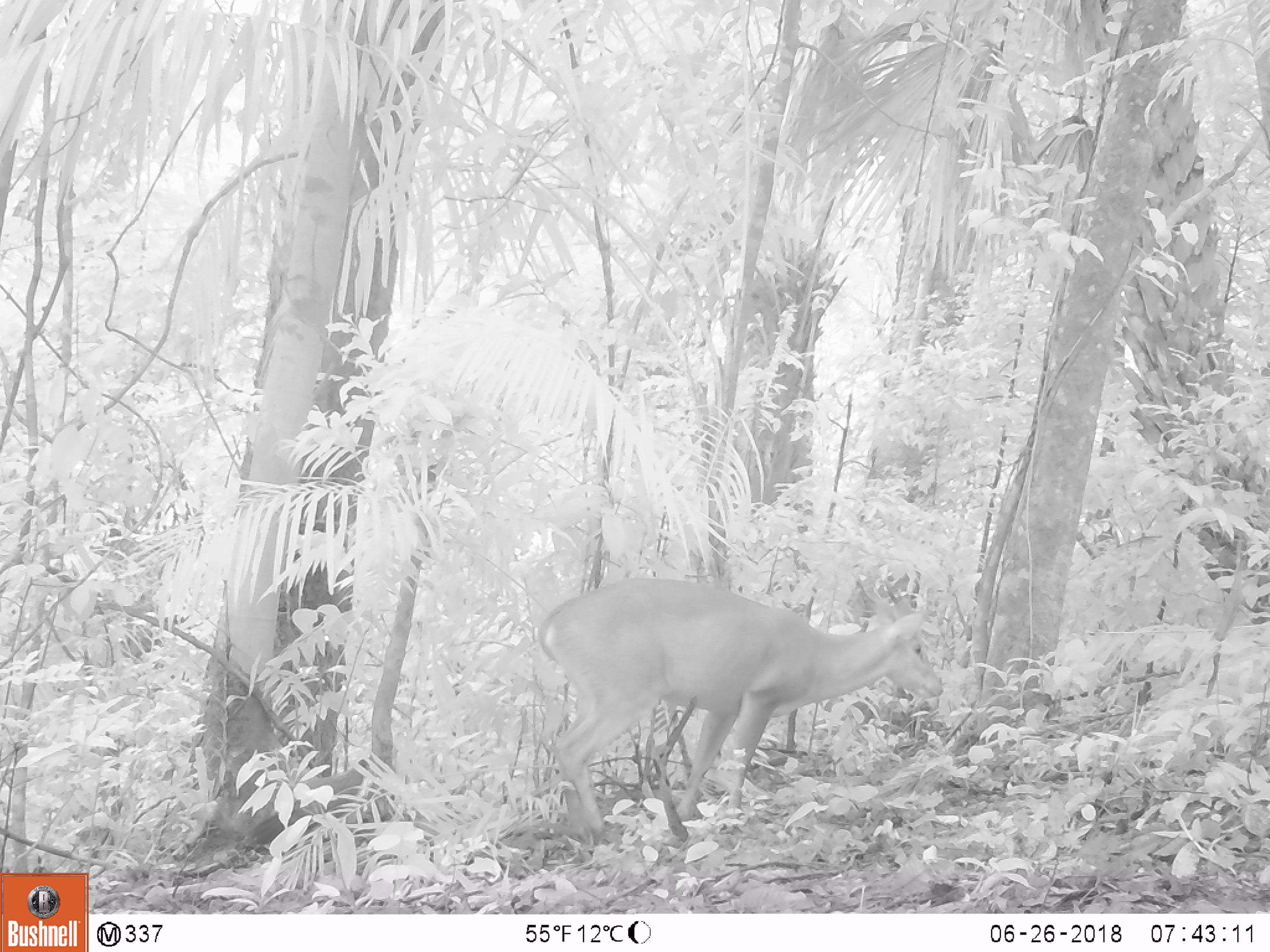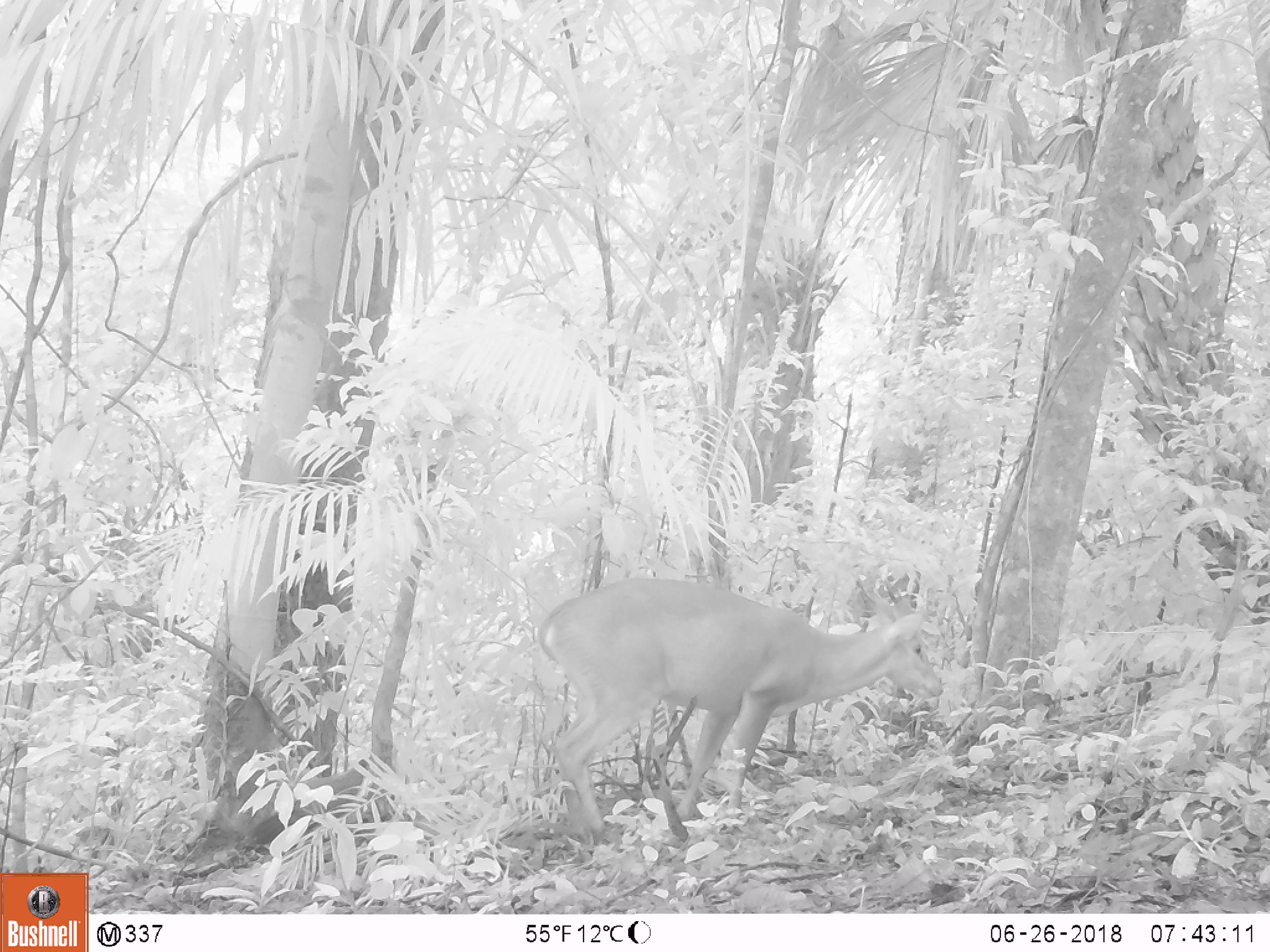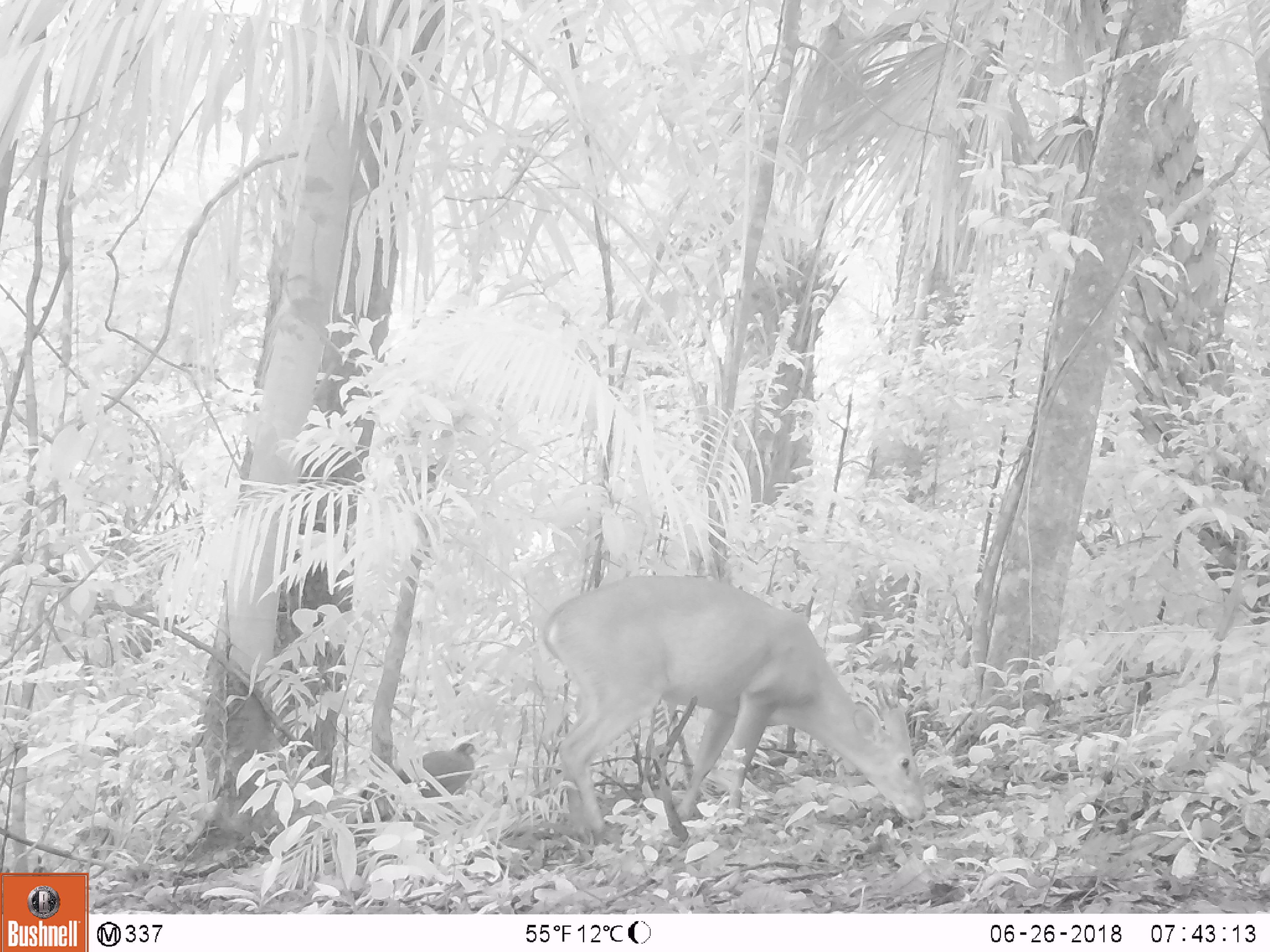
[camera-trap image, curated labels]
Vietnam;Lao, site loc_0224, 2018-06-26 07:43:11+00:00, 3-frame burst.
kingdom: Animalia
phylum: Chordata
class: Mammalia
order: Artiodactyla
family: Cervidae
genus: Muntiacus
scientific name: Muntiacus vuquangensis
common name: large-antlered muntjac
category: large antlered muntjac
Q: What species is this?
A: Large antlered muntjac (large-antlered muntjac) (Muntiacus vuquangensis).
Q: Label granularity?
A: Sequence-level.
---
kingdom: Animalia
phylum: Chordata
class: Aves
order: Galliformes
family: Phasianidae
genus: Gallus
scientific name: Gallus gallus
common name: red junglefowl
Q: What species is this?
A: Red junglefowl (Gallus gallus).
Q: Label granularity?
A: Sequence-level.